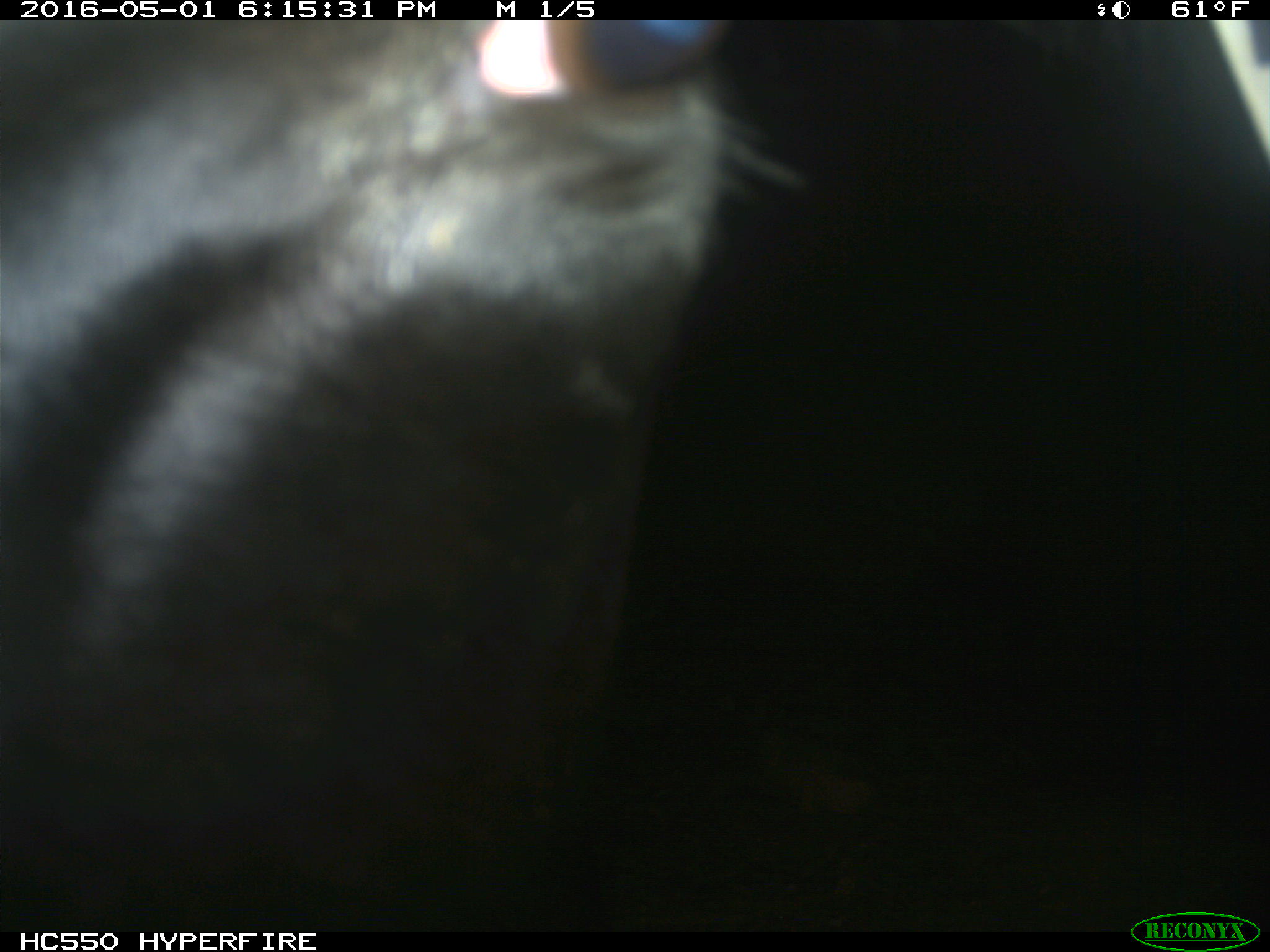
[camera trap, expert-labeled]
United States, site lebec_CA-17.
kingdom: Animalia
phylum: Chordata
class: Mammalia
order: Artiodactyla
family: Bovidae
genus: Bos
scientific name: Bos taurus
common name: domestic cow